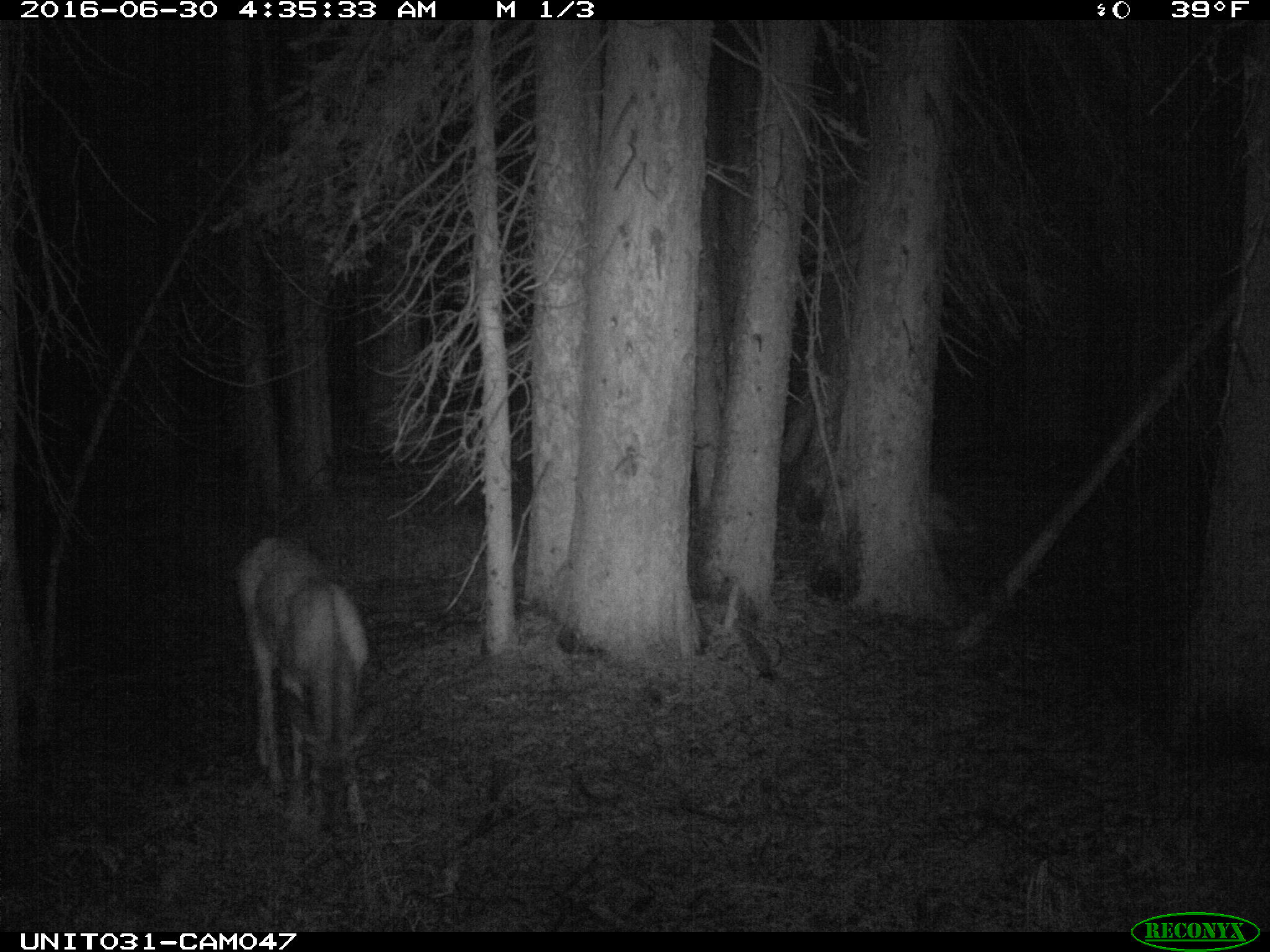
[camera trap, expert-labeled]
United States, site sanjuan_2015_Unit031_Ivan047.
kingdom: Animalia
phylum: Chordata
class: Mammalia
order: Artiodactyla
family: Cervidae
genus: Odocoileus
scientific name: Odocoileus hemionus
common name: mule deer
Odocoileus hemionus (mule deer).